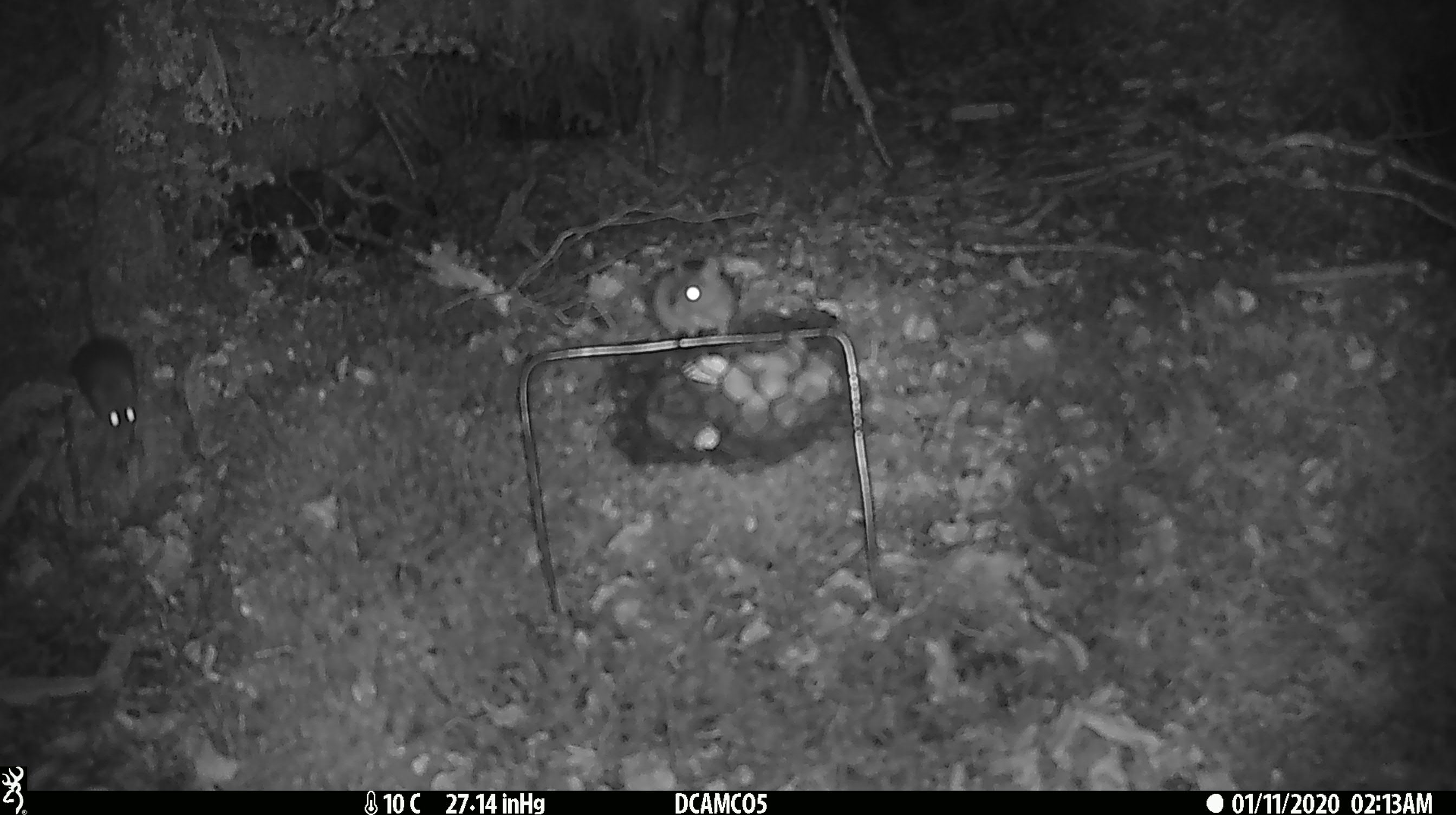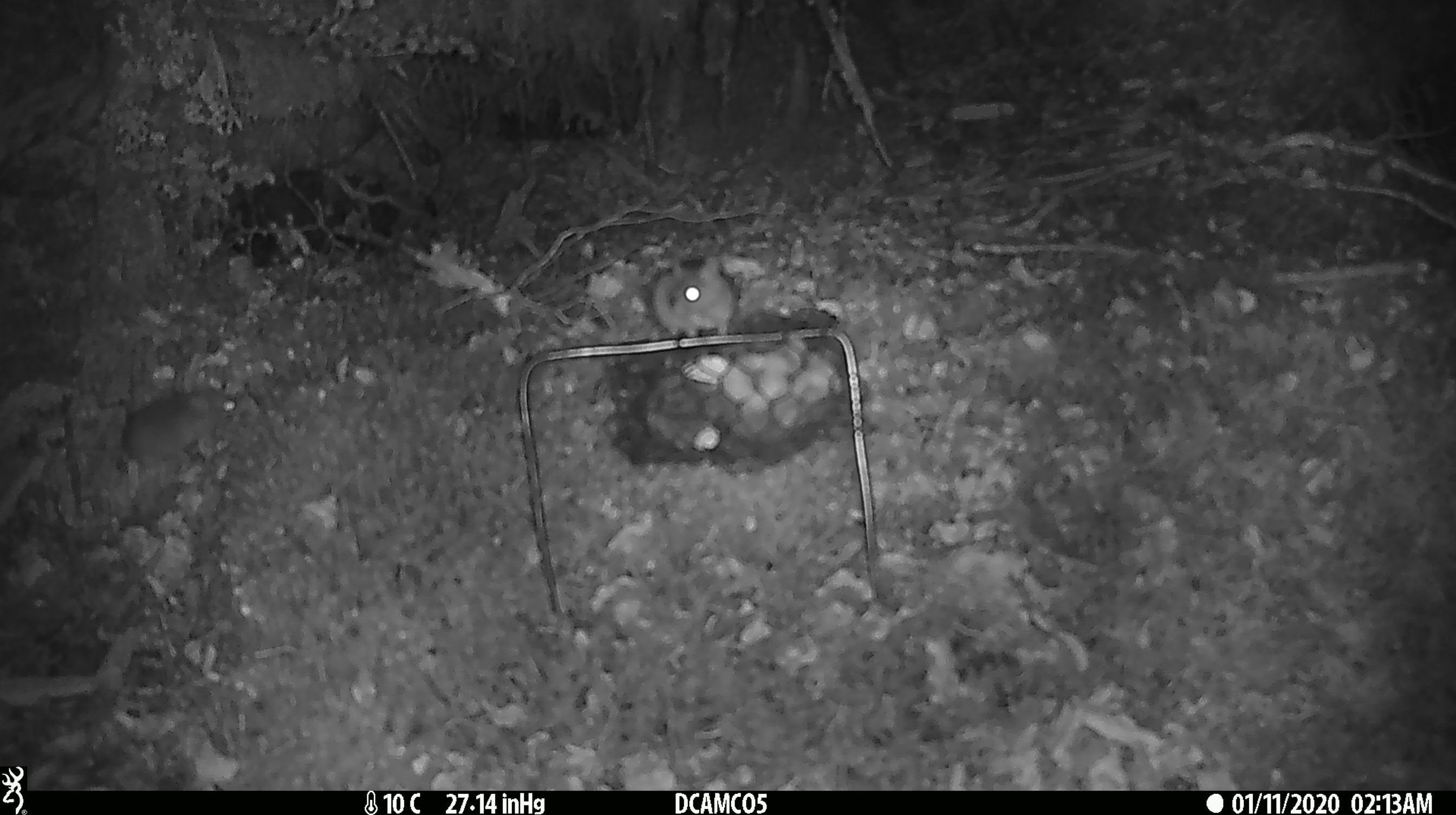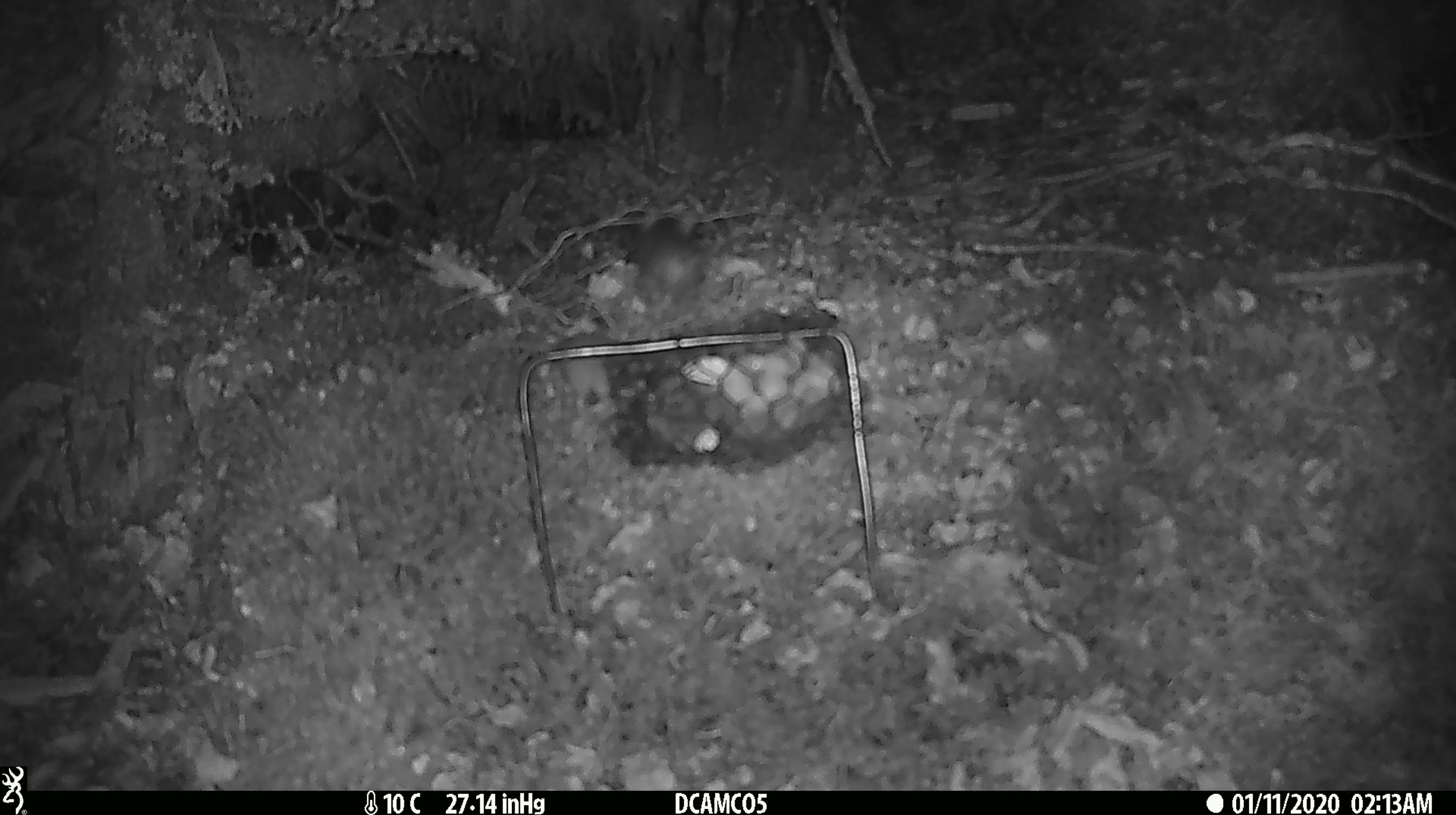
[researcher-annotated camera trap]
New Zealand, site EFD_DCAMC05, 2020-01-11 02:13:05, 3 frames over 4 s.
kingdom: Animalia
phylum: Chordata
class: Mammalia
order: Rodentia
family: Muridae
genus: Mus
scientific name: Mus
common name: mouse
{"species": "mouse (Mus)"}